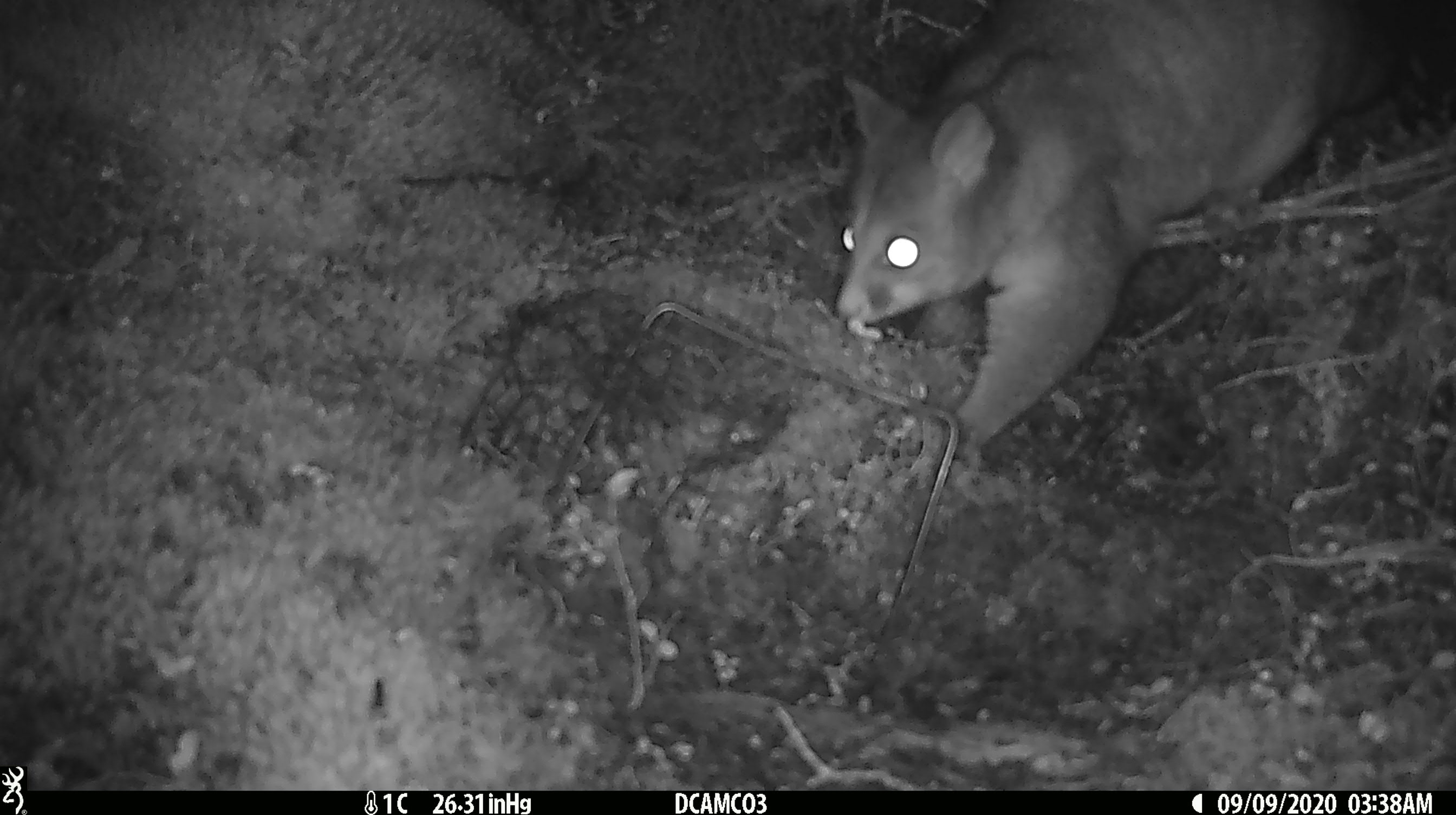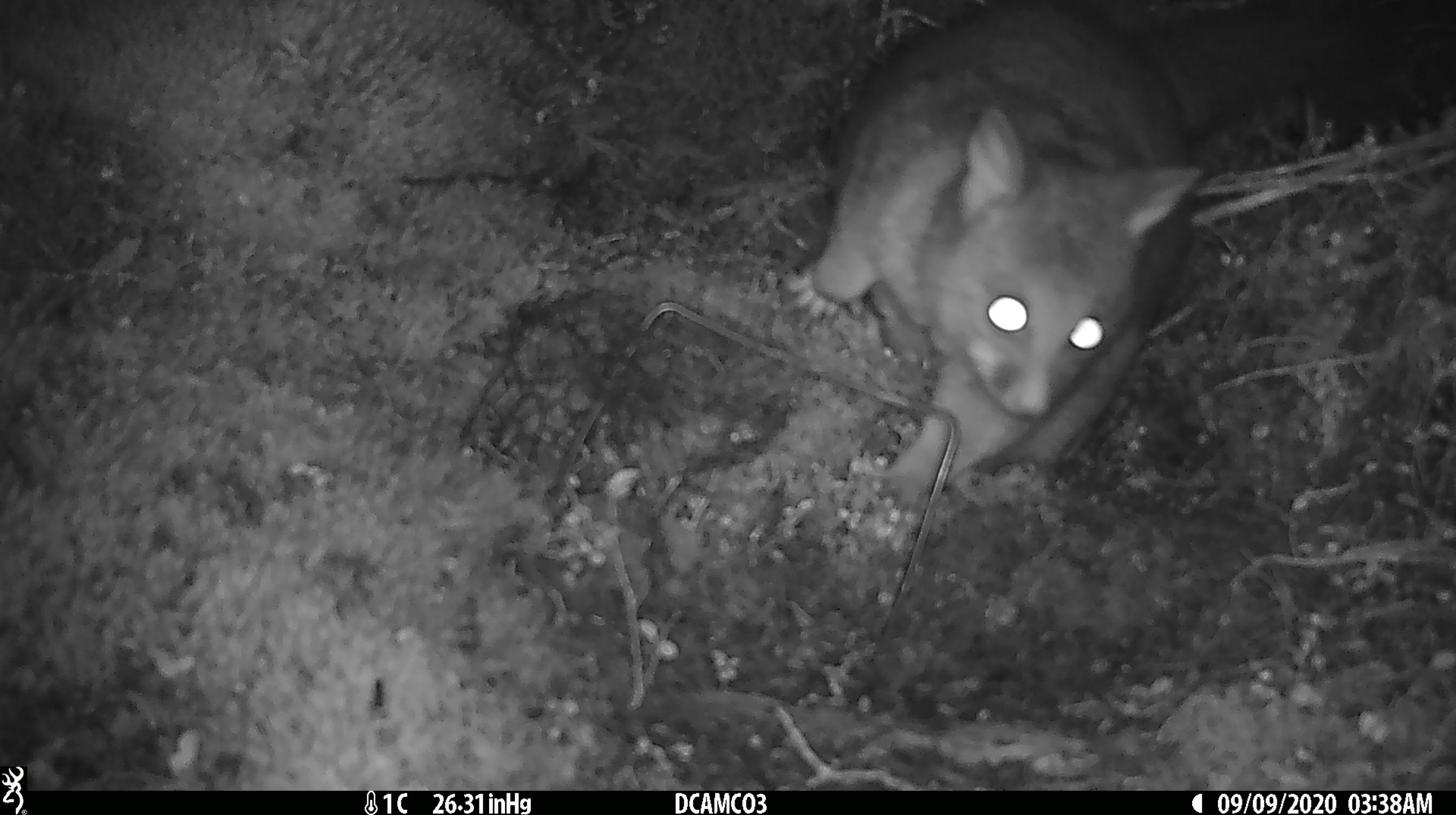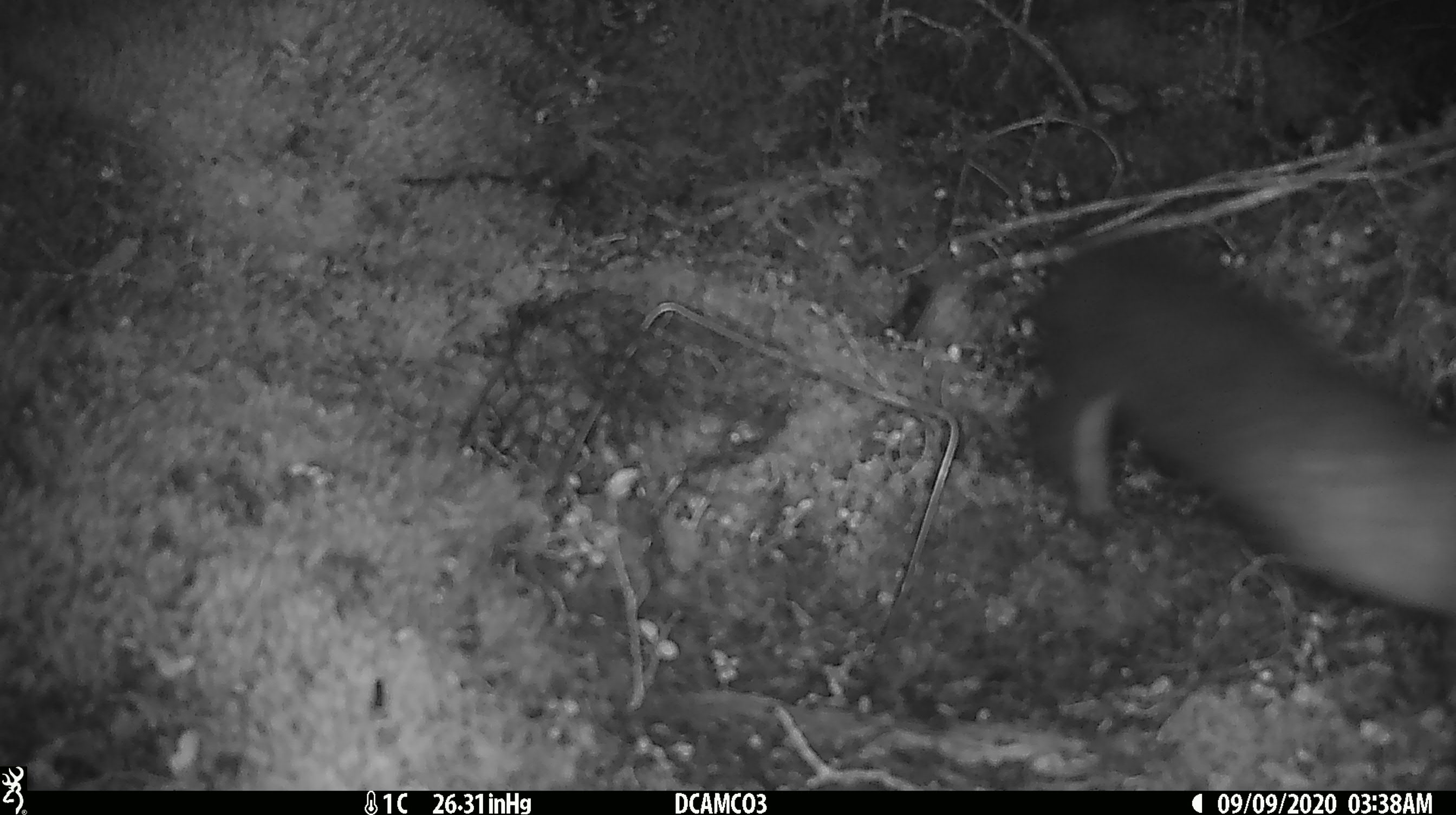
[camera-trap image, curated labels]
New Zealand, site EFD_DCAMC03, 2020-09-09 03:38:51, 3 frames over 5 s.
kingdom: Animalia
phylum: Chordata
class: Mammalia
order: Diprotodontia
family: Phalangeridae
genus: Trichosurus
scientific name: Trichosurus vulpecula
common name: common brushtail possum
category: possum